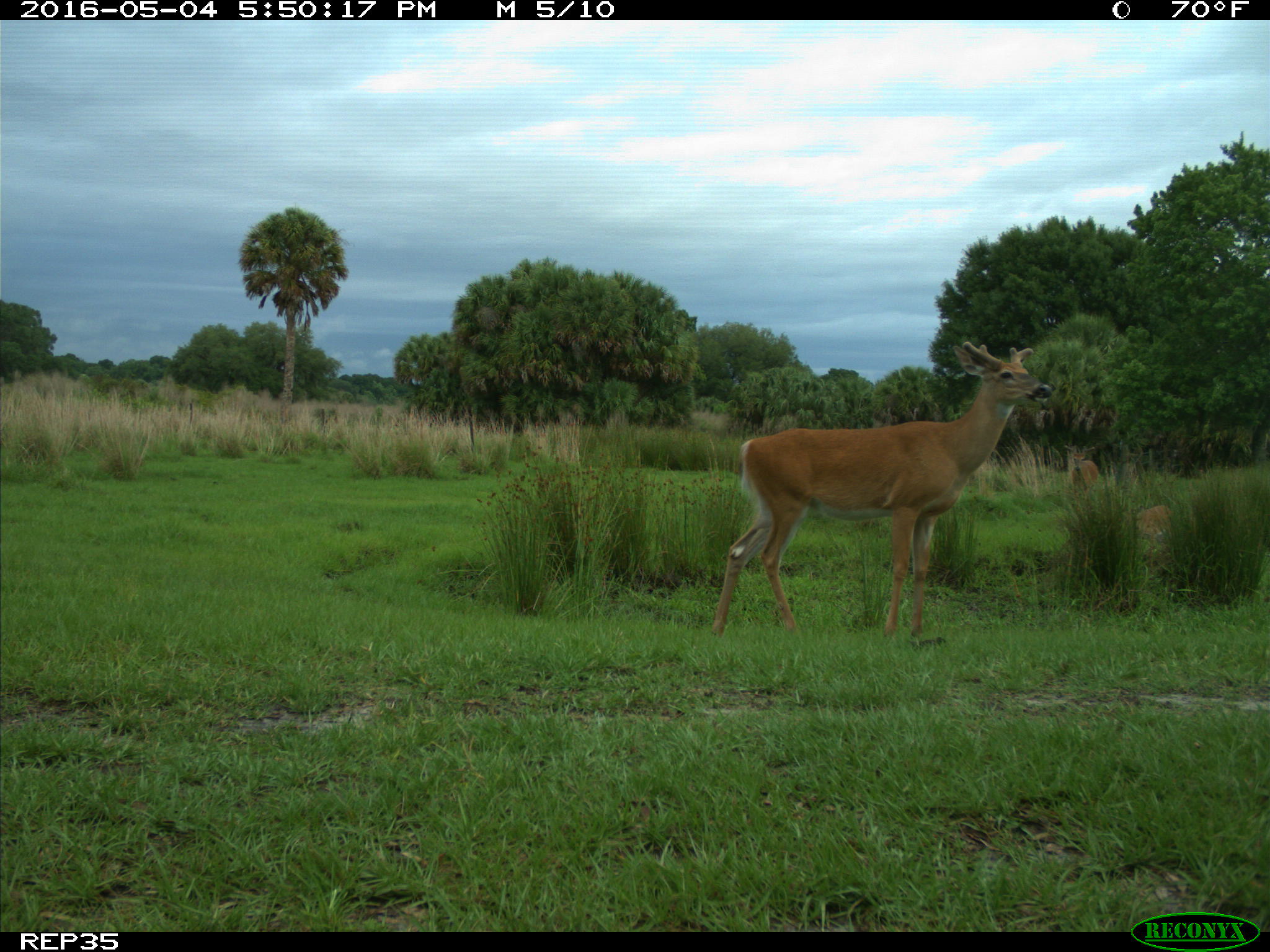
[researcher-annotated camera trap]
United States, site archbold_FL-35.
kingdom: Animalia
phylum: Chordata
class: Mammalia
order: Artiodactyla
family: Cervidae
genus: Odocoileus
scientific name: Odocoileus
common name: deer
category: unidentified deer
Unidentified deer (deer) (Odocoileus).